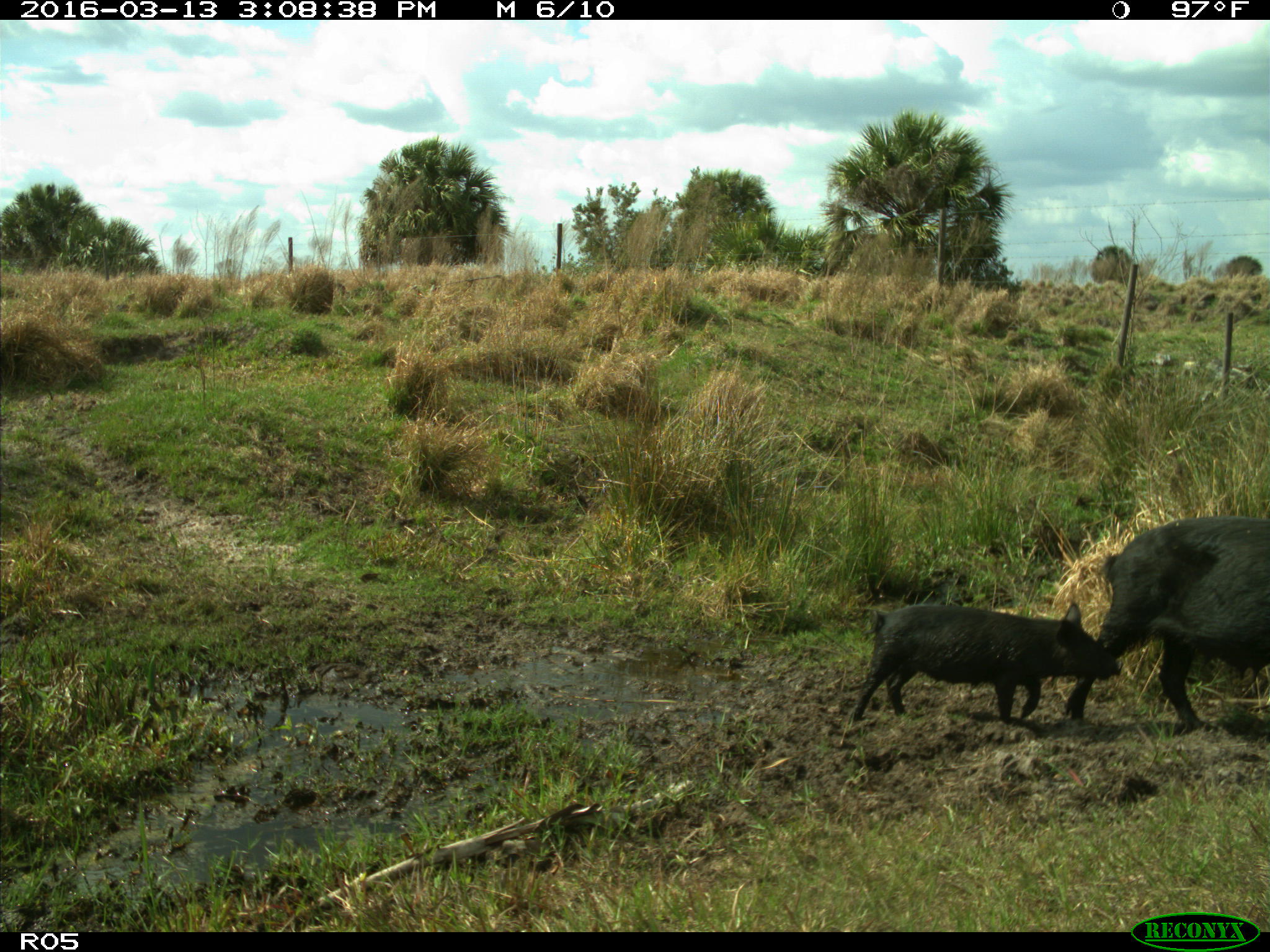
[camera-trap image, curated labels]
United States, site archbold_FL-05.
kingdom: Animalia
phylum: Chordata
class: Mammalia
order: Artiodactyla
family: Suidae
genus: Sus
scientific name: Sus scrofa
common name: wild boar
Sus scrofa (wild boar).